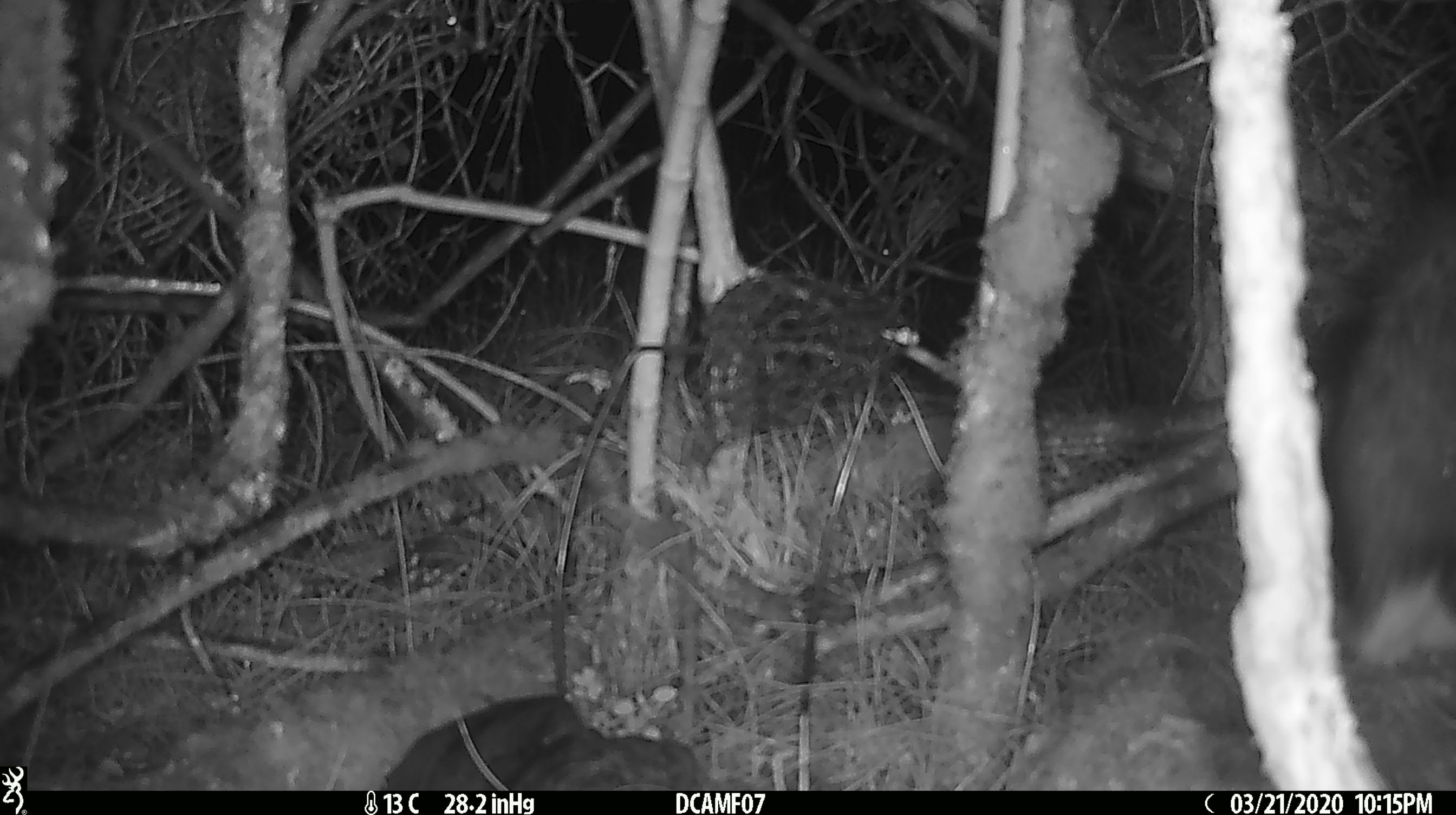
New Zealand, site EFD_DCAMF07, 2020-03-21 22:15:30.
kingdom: Animalia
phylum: Chordata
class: Mammalia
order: Lagomorpha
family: Leporidae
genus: Oryctolagus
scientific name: Oryctolagus cuniculus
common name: european rabbit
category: rabbit